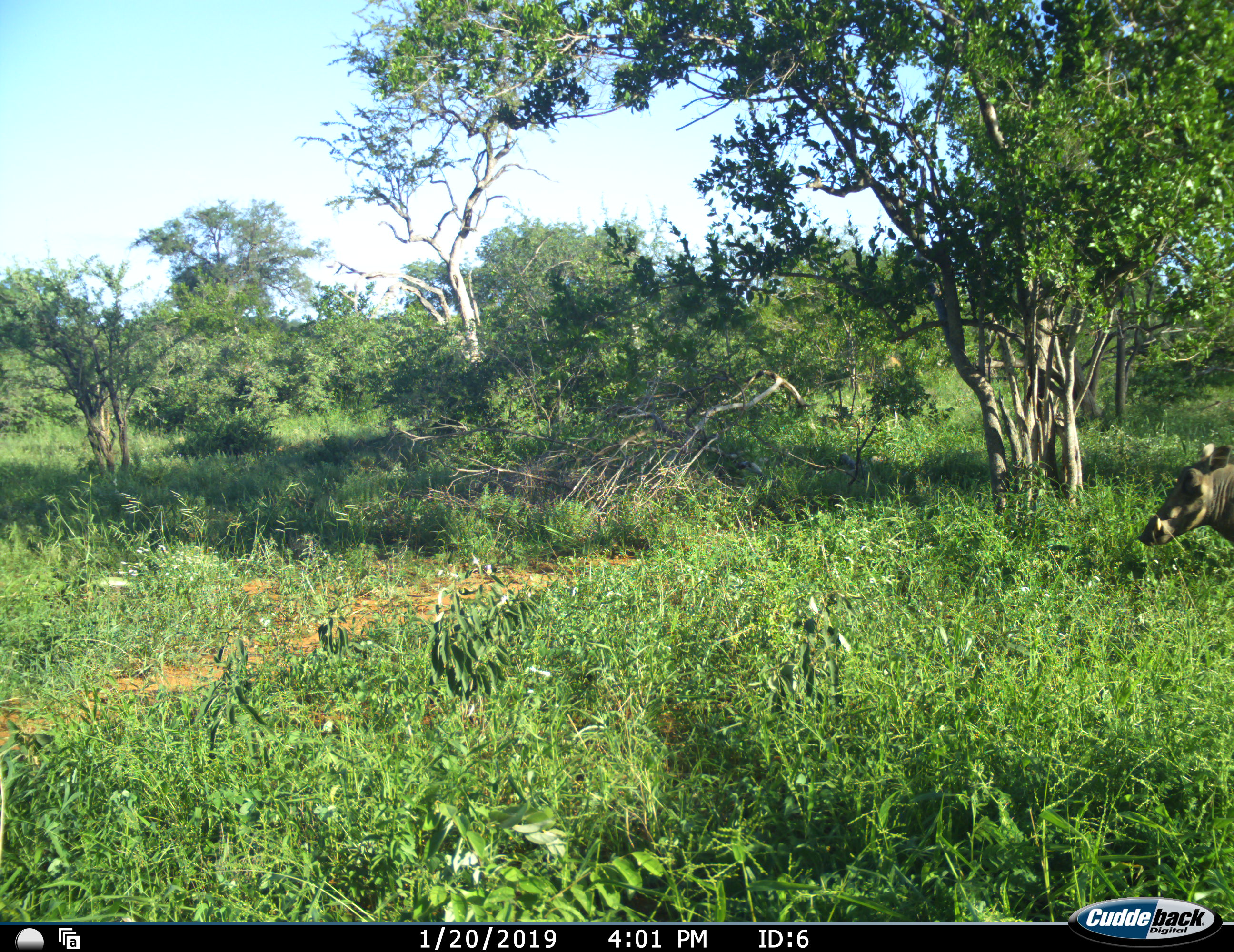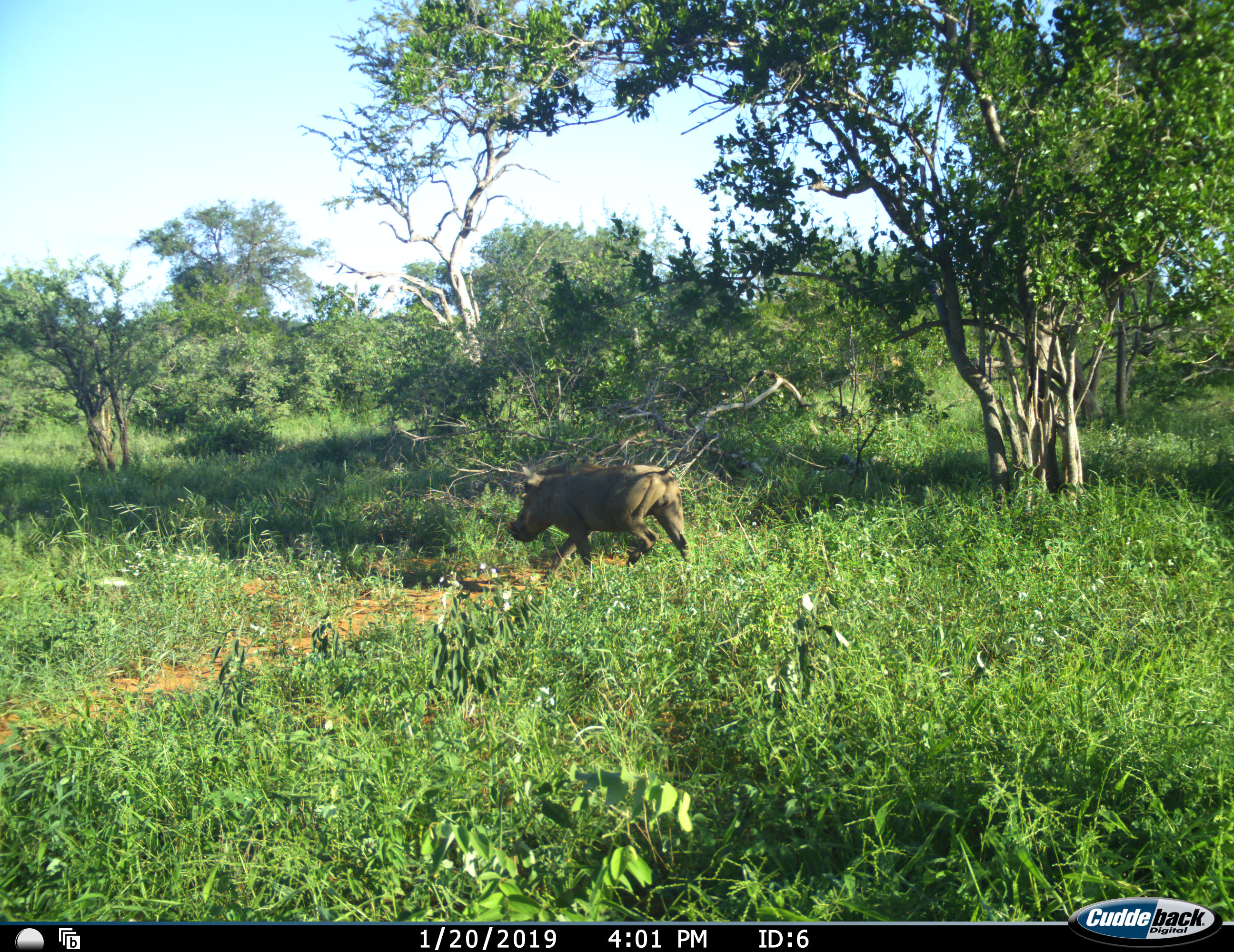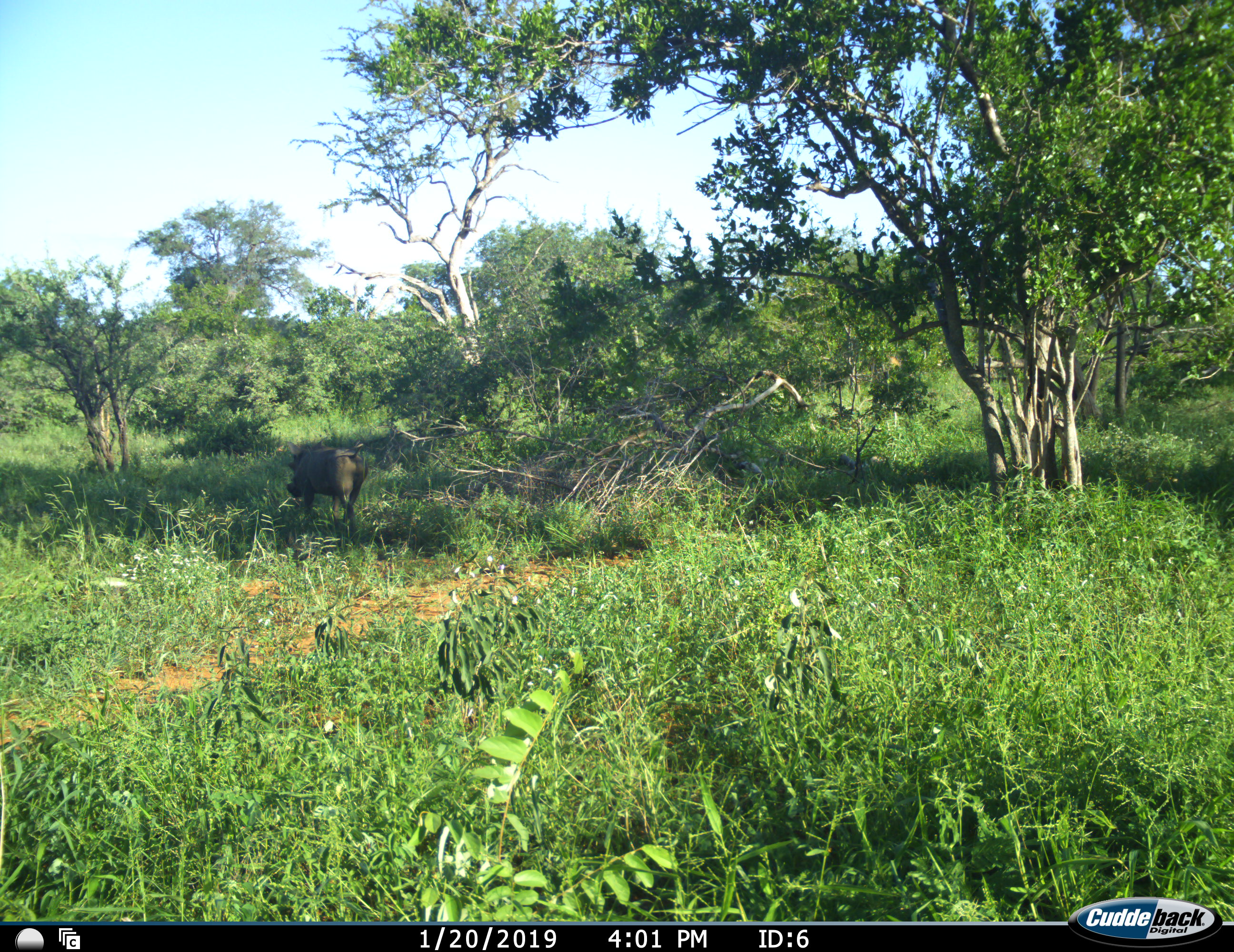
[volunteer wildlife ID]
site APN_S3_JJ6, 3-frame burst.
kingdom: Animalia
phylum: Chordata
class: Mammalia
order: Artiodactyla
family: Suidae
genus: Phacochoerus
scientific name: Phacochoerus africanus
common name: warthog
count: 1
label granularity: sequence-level